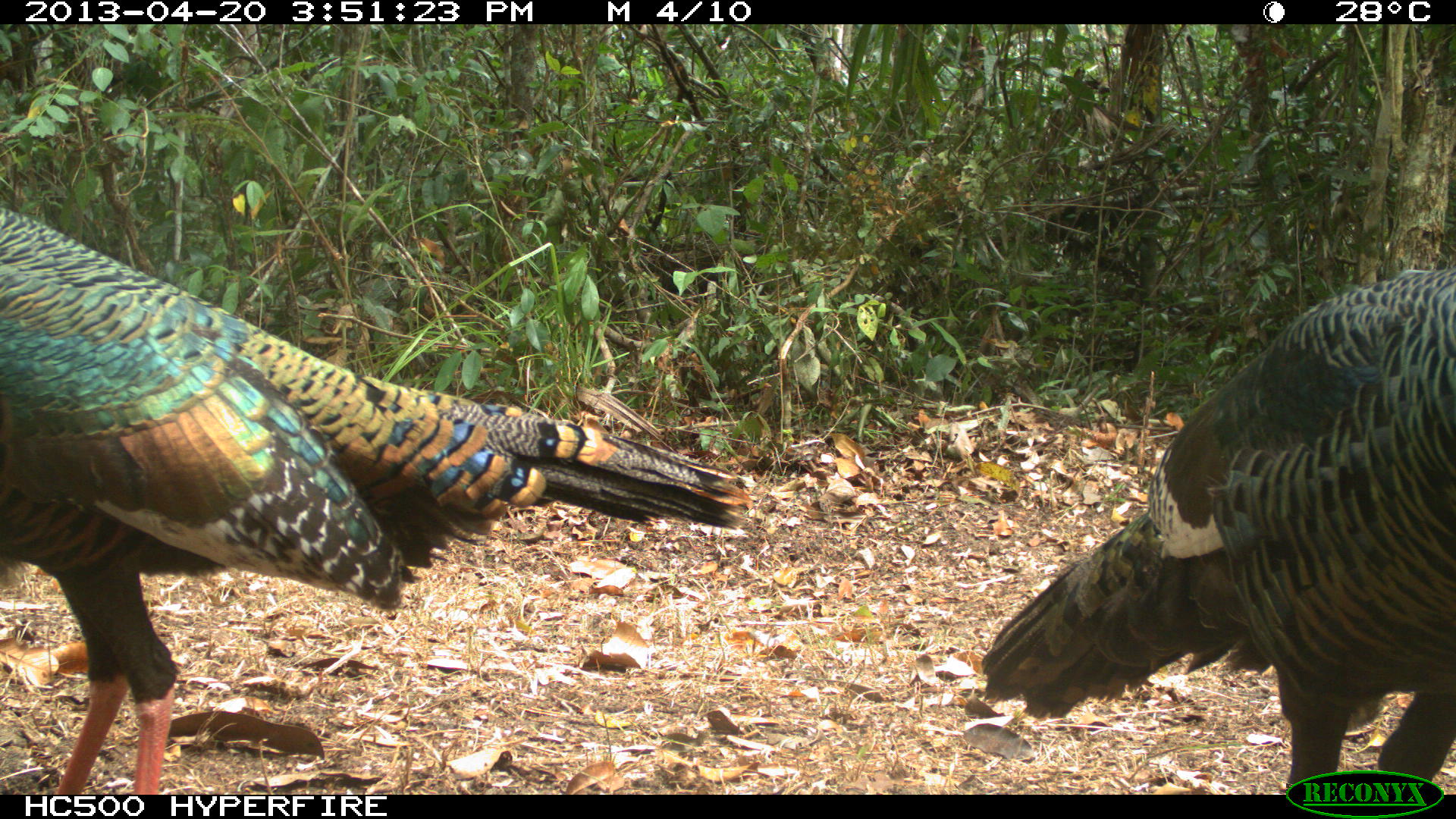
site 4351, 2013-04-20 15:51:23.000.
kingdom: Animalia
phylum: Chordata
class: Aves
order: Galliformes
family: Phasianidae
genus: Meleagris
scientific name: Meleagris ocellata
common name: ocellated turkey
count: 2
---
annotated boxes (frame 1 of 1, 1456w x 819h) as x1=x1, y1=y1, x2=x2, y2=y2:
meleagris ocellata: x1=1, y1=201, x2=752, y2=794; x1=978, y1=263, x2=1456, y2=785